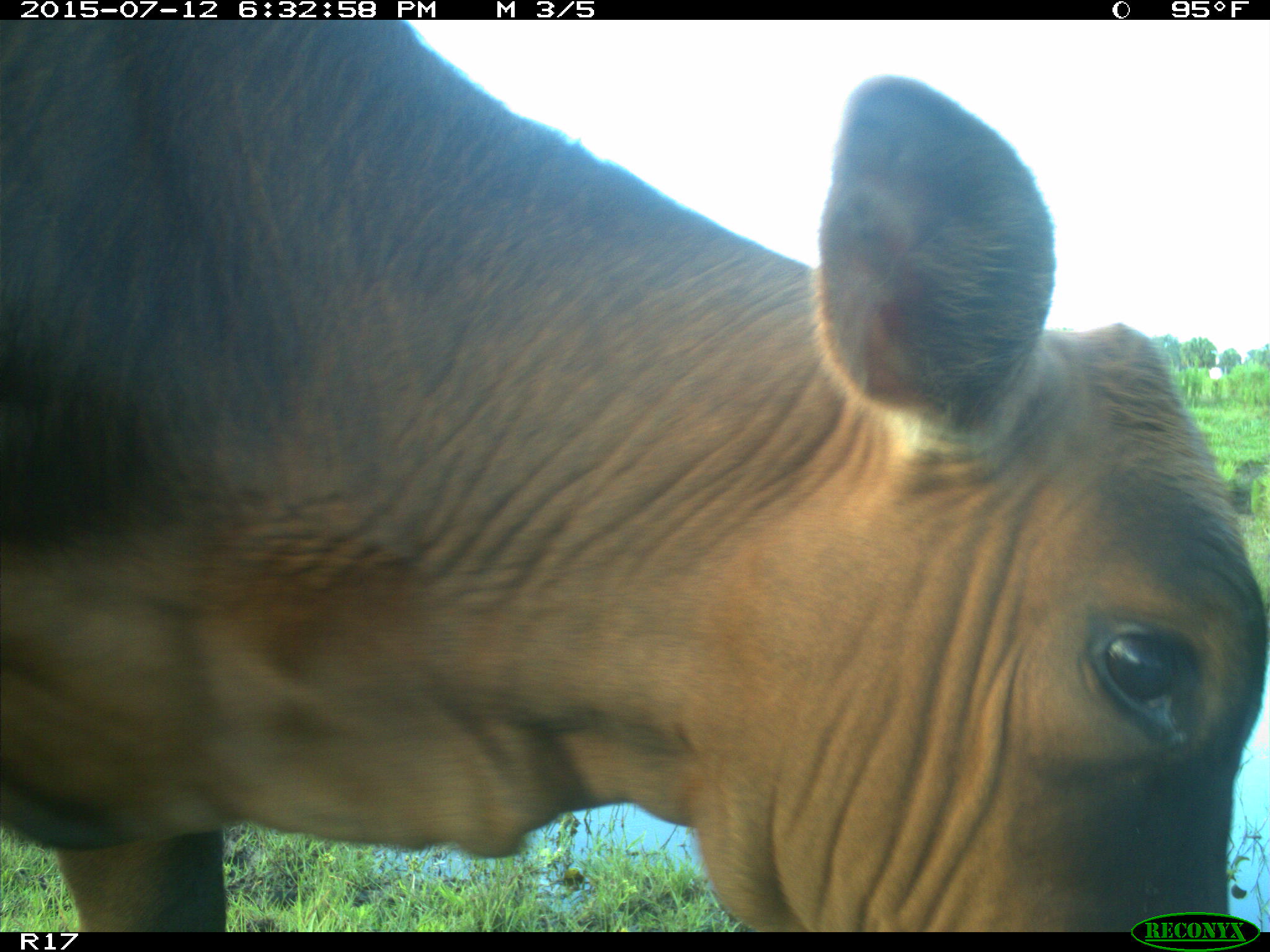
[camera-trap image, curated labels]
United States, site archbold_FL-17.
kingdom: Animalia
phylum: Chordata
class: Mammalia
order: Artiodactyla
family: Bovidae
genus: Bos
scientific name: Bos taurus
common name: domestic cow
Bos taurus (domestic cow).